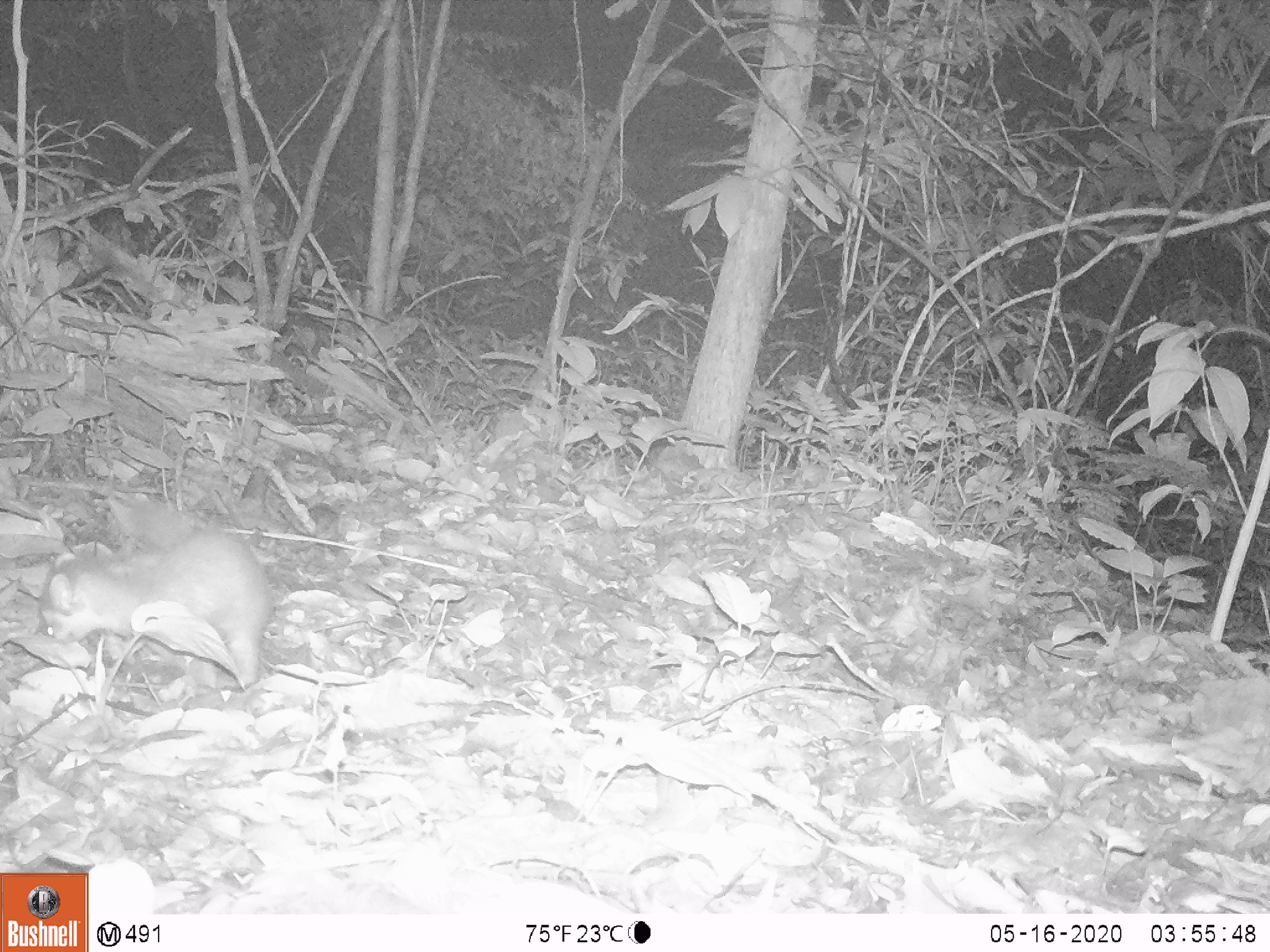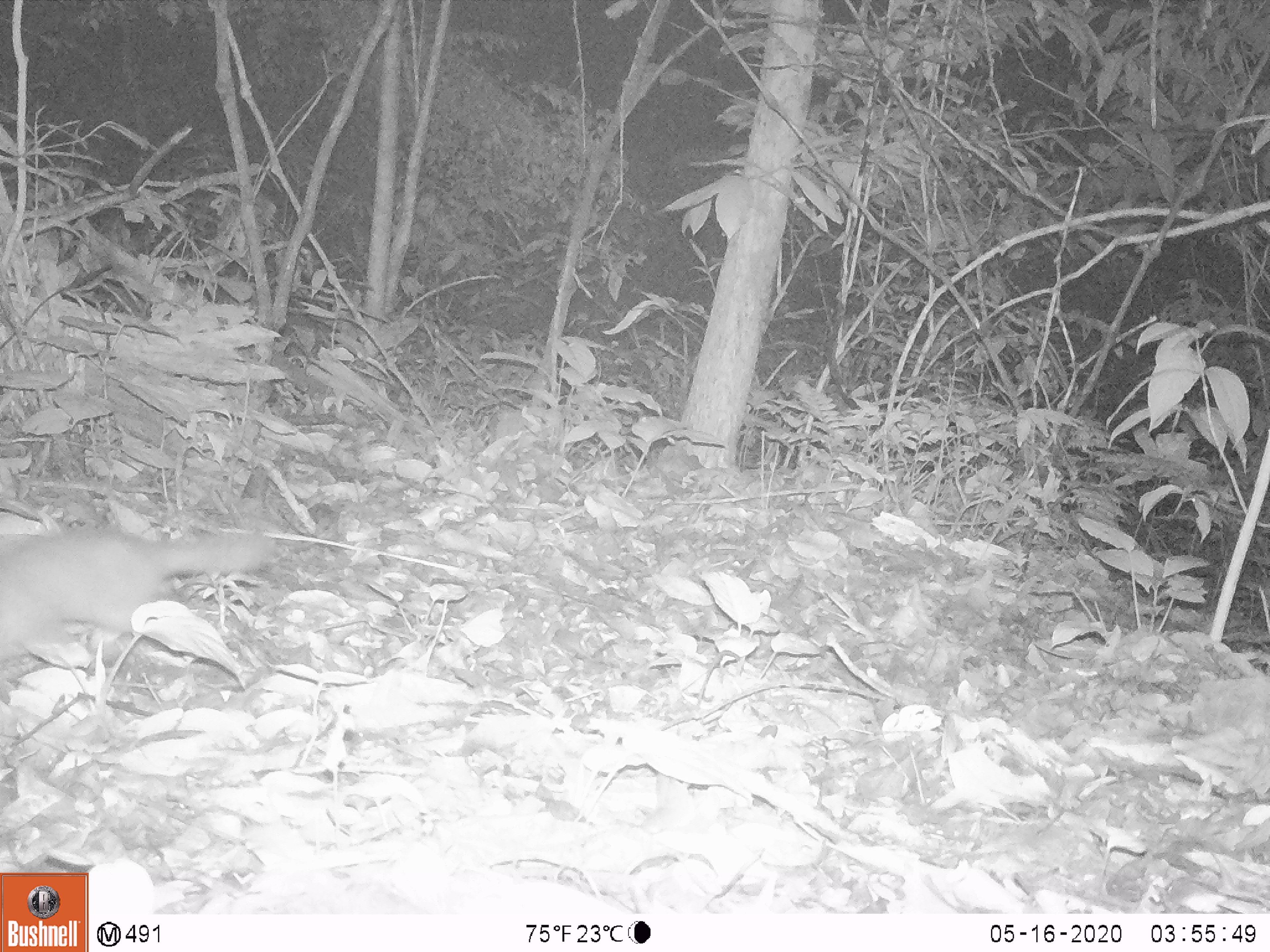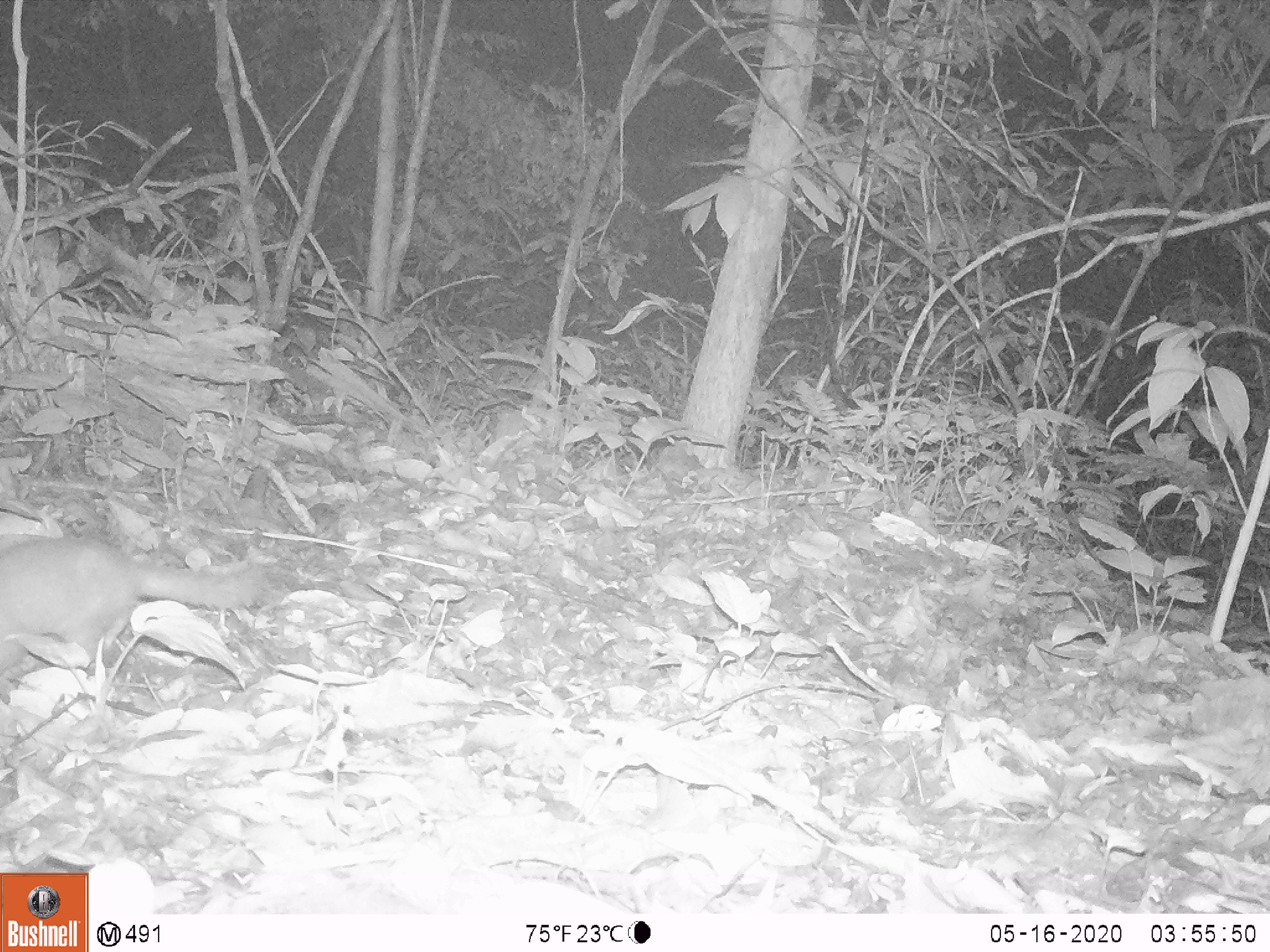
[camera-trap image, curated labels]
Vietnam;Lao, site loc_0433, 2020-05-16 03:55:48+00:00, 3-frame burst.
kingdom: Animalia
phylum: Chordata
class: Mammalia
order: Carnivora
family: Mustelidae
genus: Melogale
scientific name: Melogale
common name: ferret badger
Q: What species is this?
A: Ferret badger (Melogale).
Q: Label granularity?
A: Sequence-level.